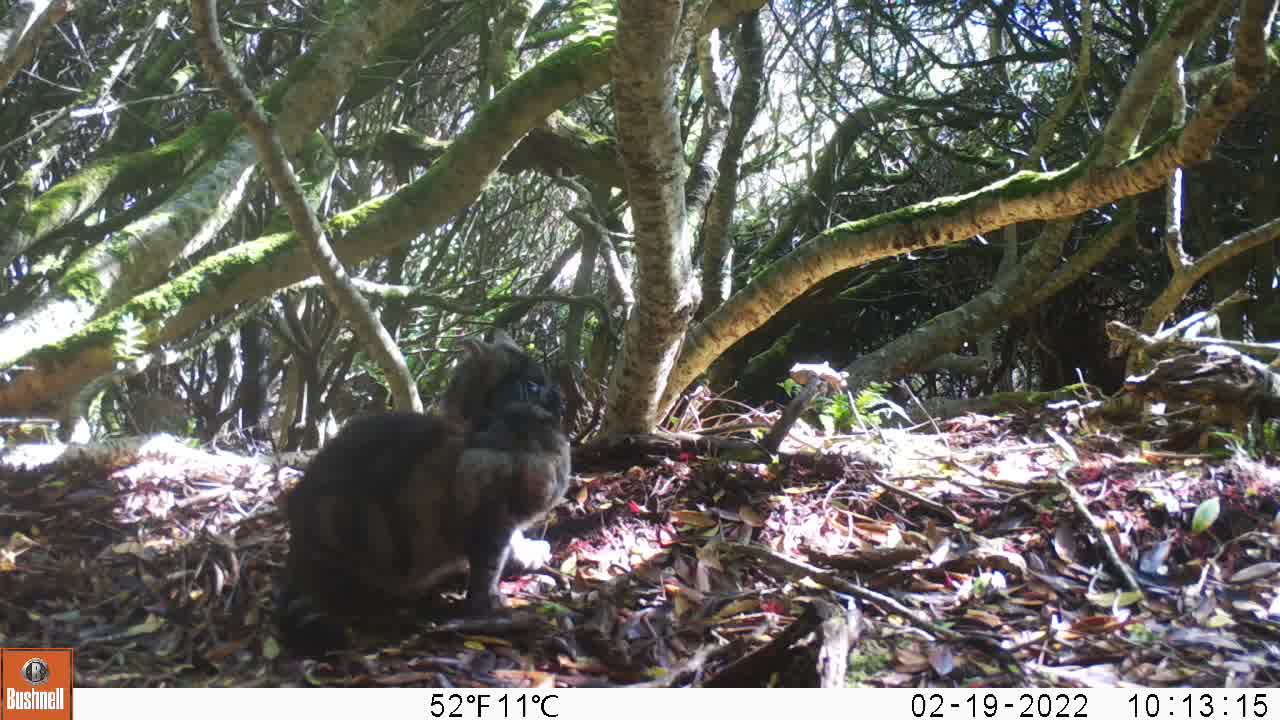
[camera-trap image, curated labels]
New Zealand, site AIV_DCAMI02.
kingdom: Animalia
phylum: Chordata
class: Mammalia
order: Carnivora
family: Felidae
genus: Felis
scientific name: Felis catus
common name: domestic cat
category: cat